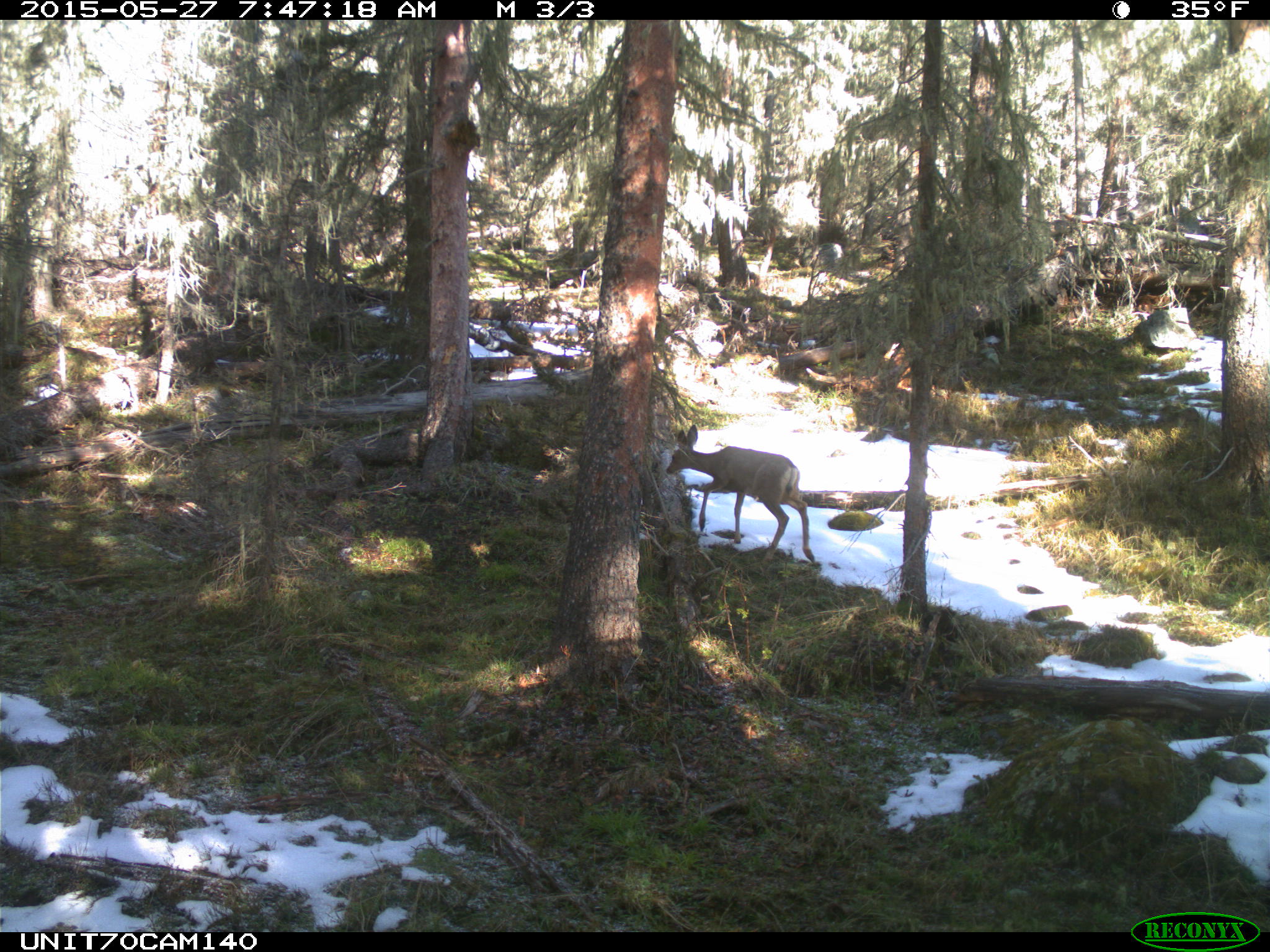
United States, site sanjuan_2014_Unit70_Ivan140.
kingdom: Animalia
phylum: Chordata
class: Mammalia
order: Artiodactyla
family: Cervidae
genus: Odocoileus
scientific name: Odocoileus hemionus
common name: mule deer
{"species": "Odocoileus hemionus (mule deer)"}